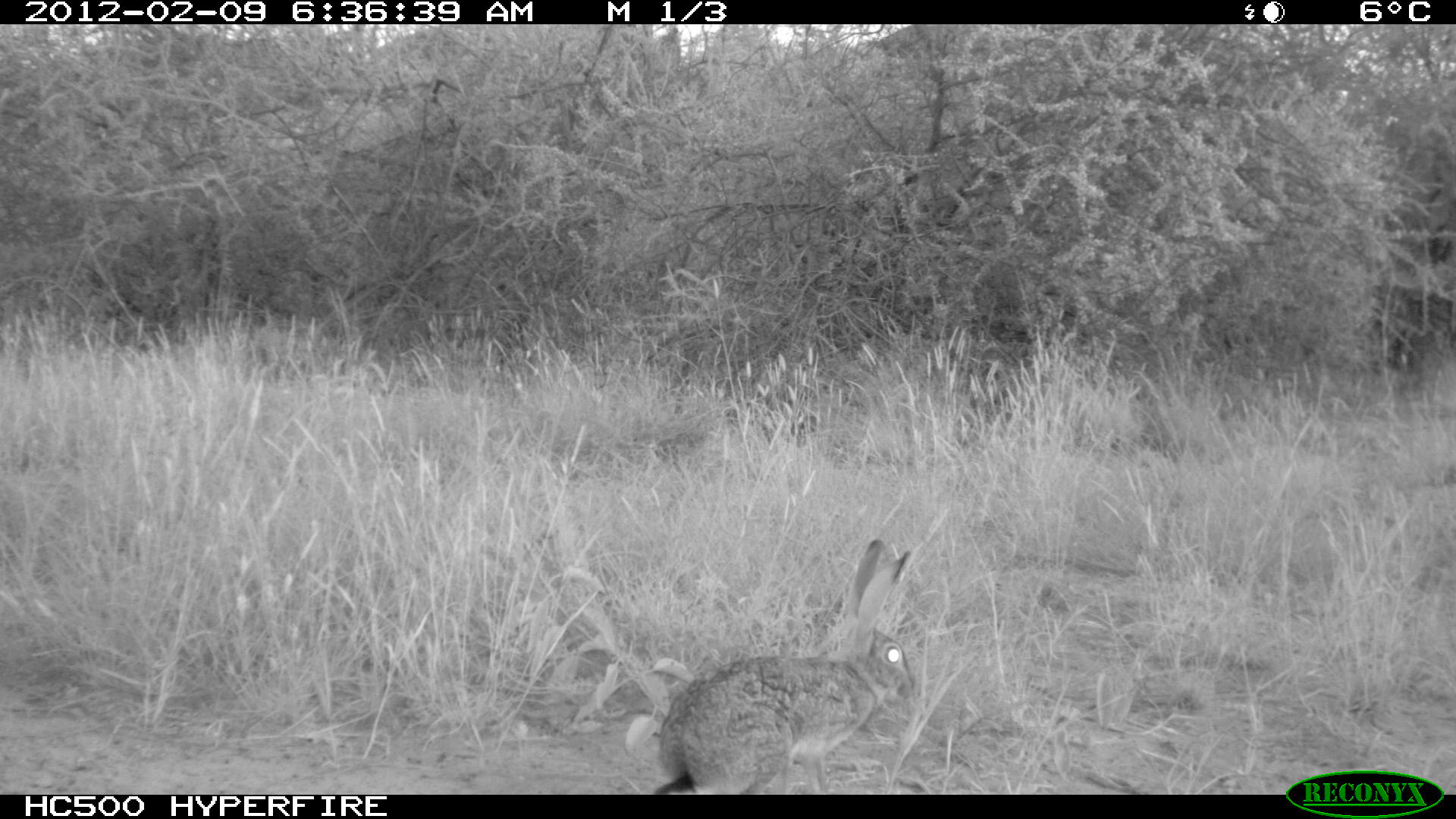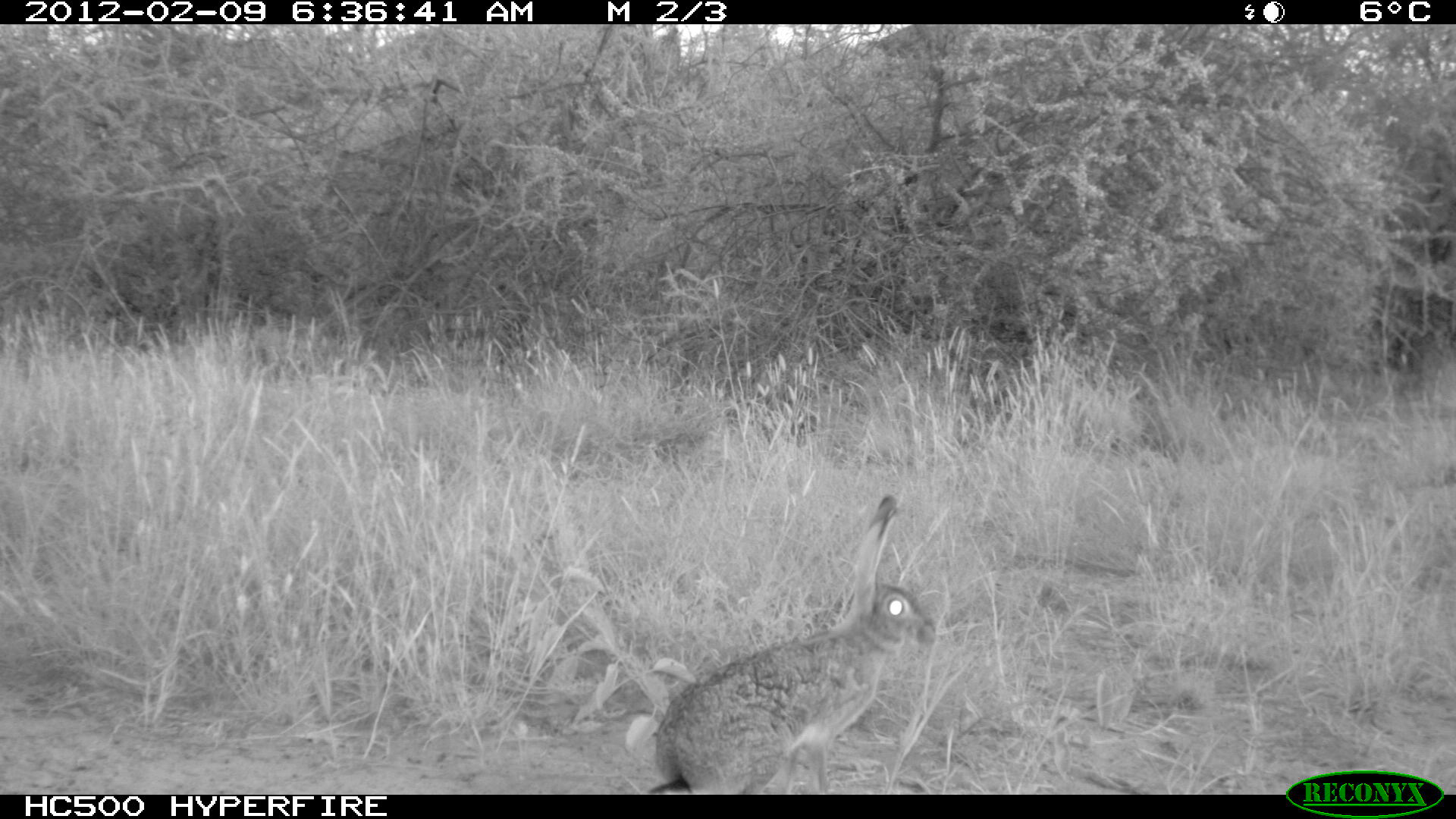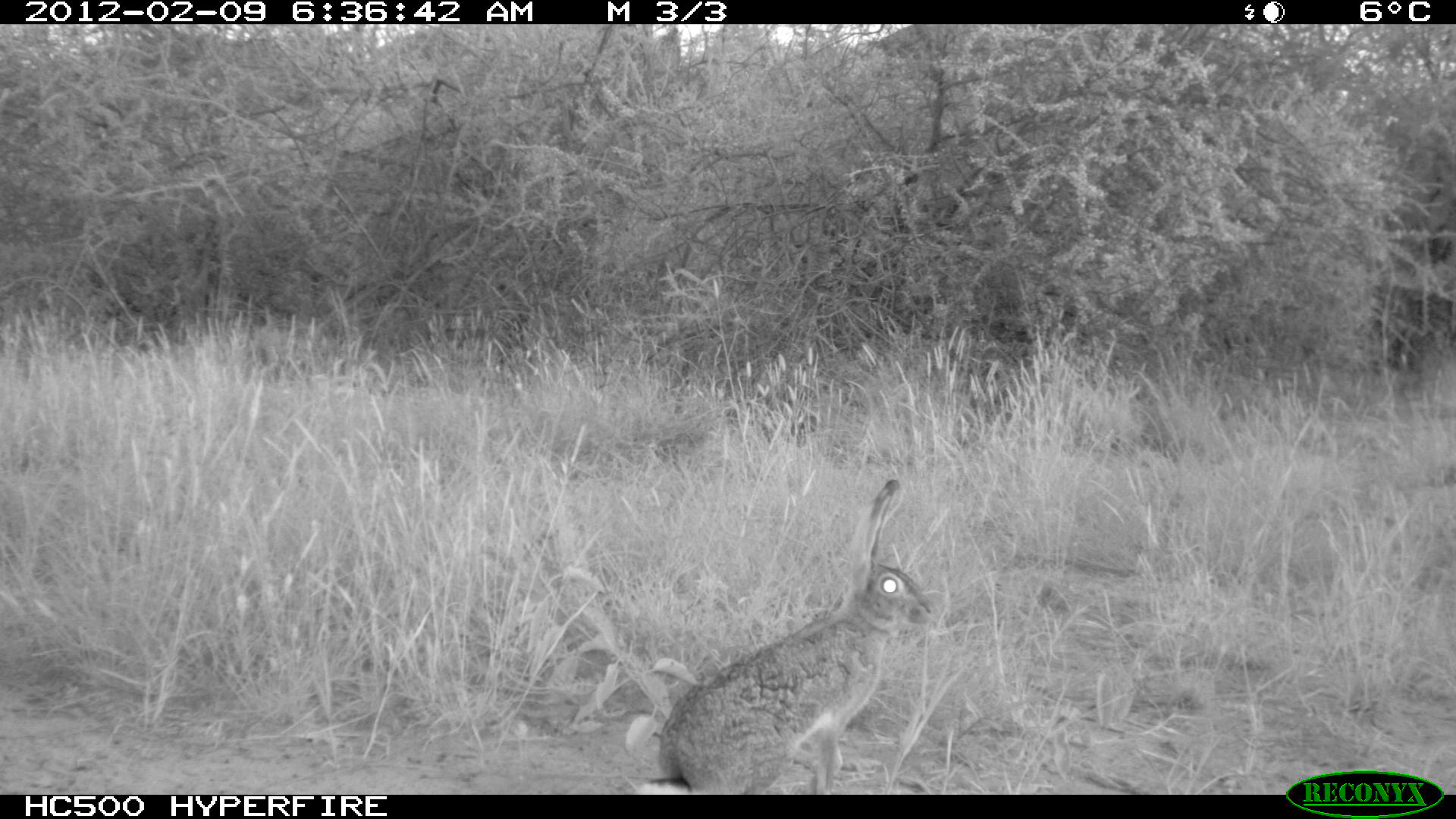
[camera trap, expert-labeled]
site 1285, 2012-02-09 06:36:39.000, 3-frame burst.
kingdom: Animalia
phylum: Chordata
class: Mammalia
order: Lagomorpha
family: Leporidae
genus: Lepus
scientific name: Lepus saxatilis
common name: scrub hare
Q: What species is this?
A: Lepus saxatilis (scrub hare).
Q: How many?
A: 1.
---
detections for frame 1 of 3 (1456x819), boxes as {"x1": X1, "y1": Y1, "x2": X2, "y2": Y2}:
lepus saxatilis: {"x1": 650, "y1": 535, "x2": 917, "y2": 792}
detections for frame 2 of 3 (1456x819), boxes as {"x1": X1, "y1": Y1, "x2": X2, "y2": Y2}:
lepus saxatilis: {"x1": 650, "y1": 488, "x2": 938, "y2": 792}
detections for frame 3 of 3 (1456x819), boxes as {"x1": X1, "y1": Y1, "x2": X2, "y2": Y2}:
lepus saxatilis: {"x1": 637, "y1": 474, "x2": 944, "y2": 794}